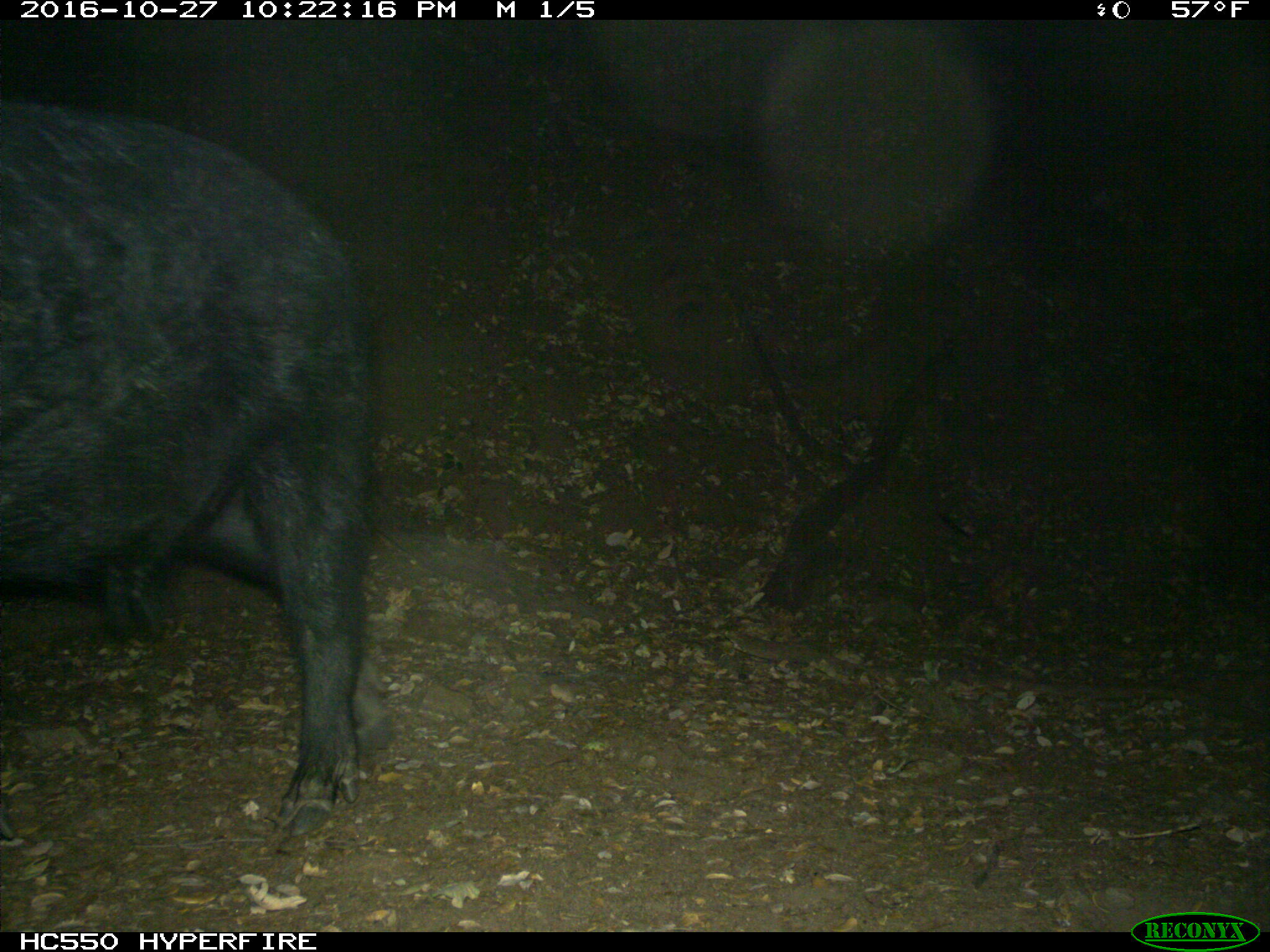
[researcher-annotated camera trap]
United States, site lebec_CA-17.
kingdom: Animalia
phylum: Chordata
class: Mammalia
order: Artiodactyla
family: Suidae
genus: Sus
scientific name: Sus scrofa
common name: wild boar